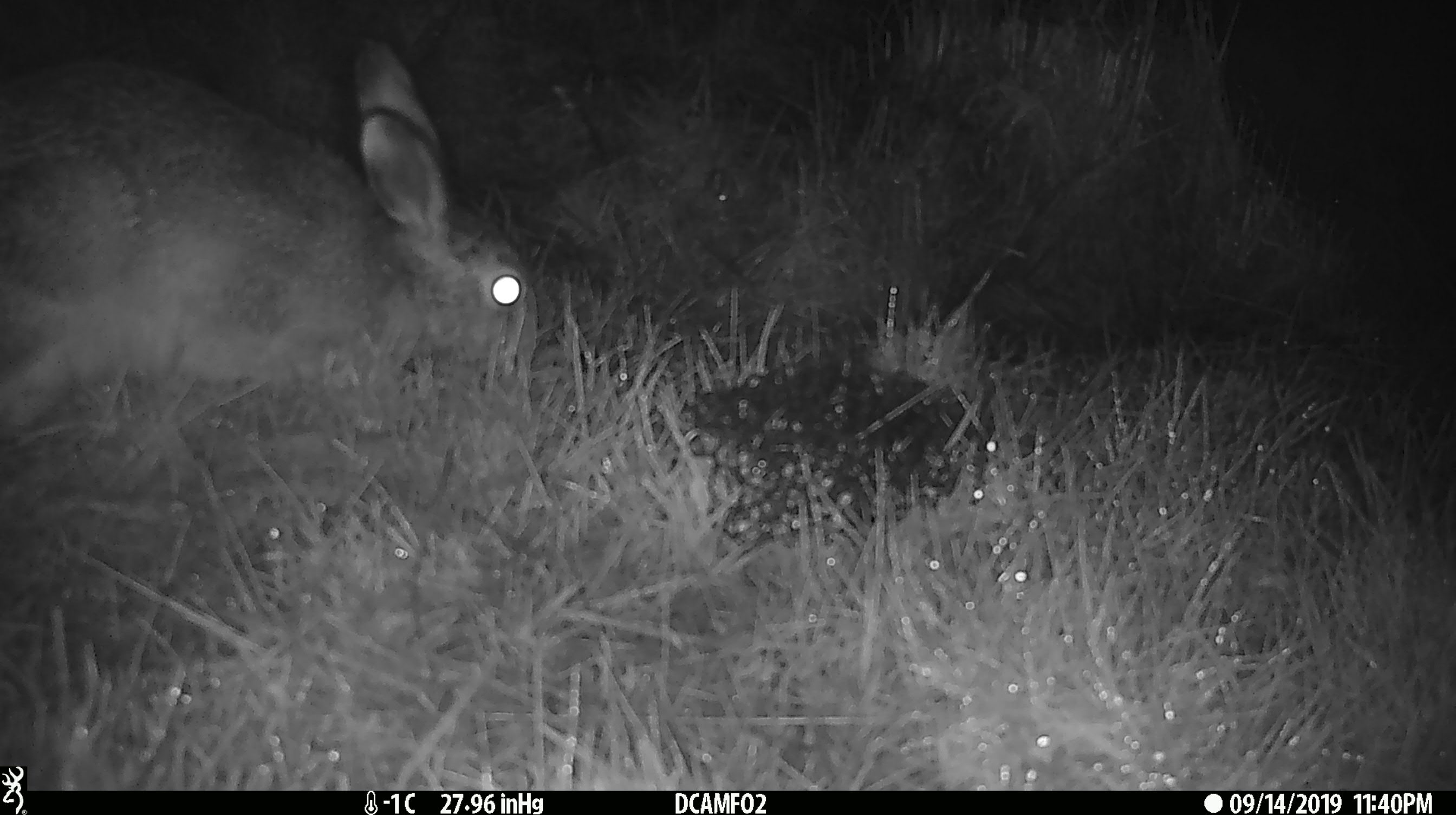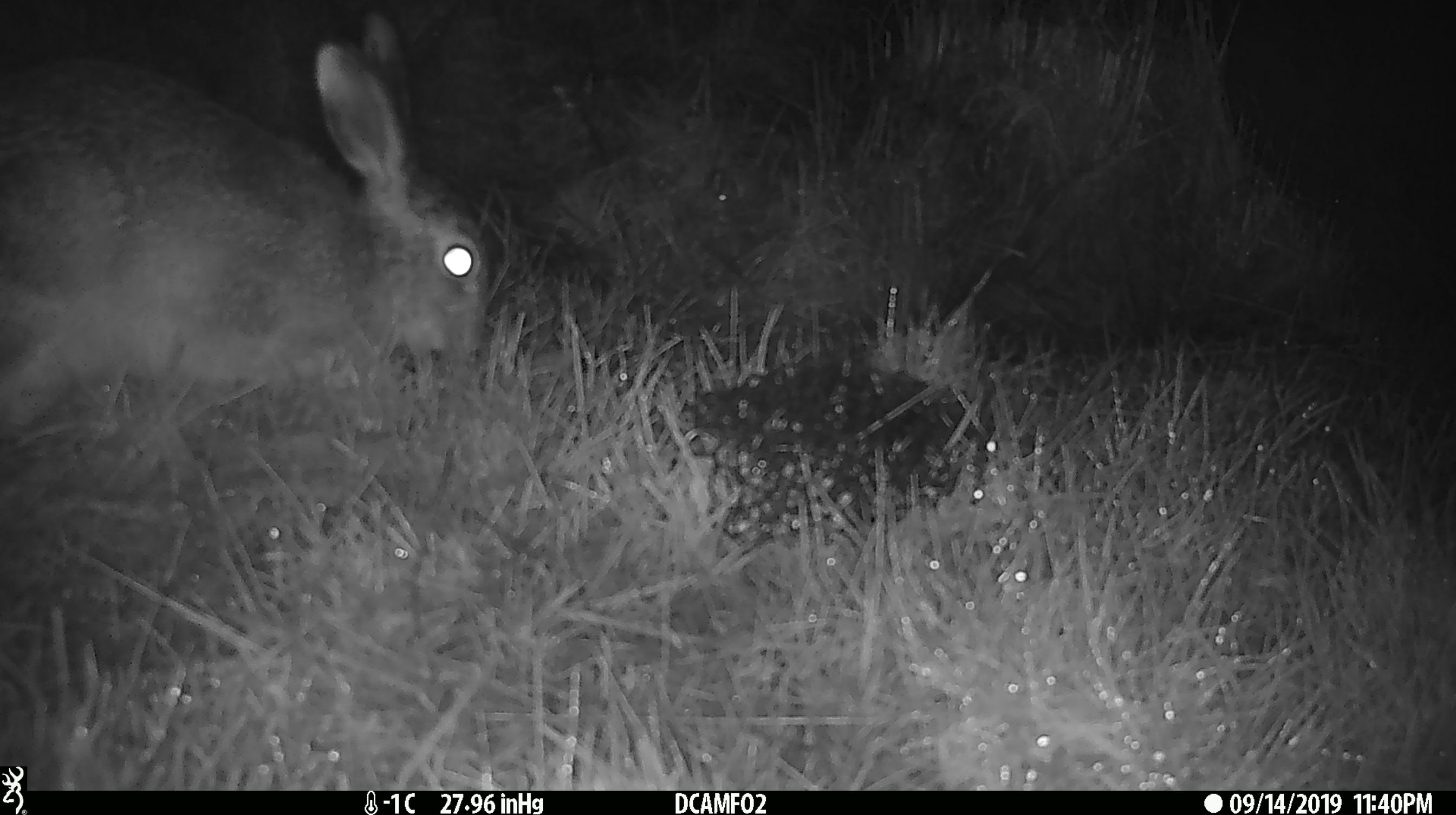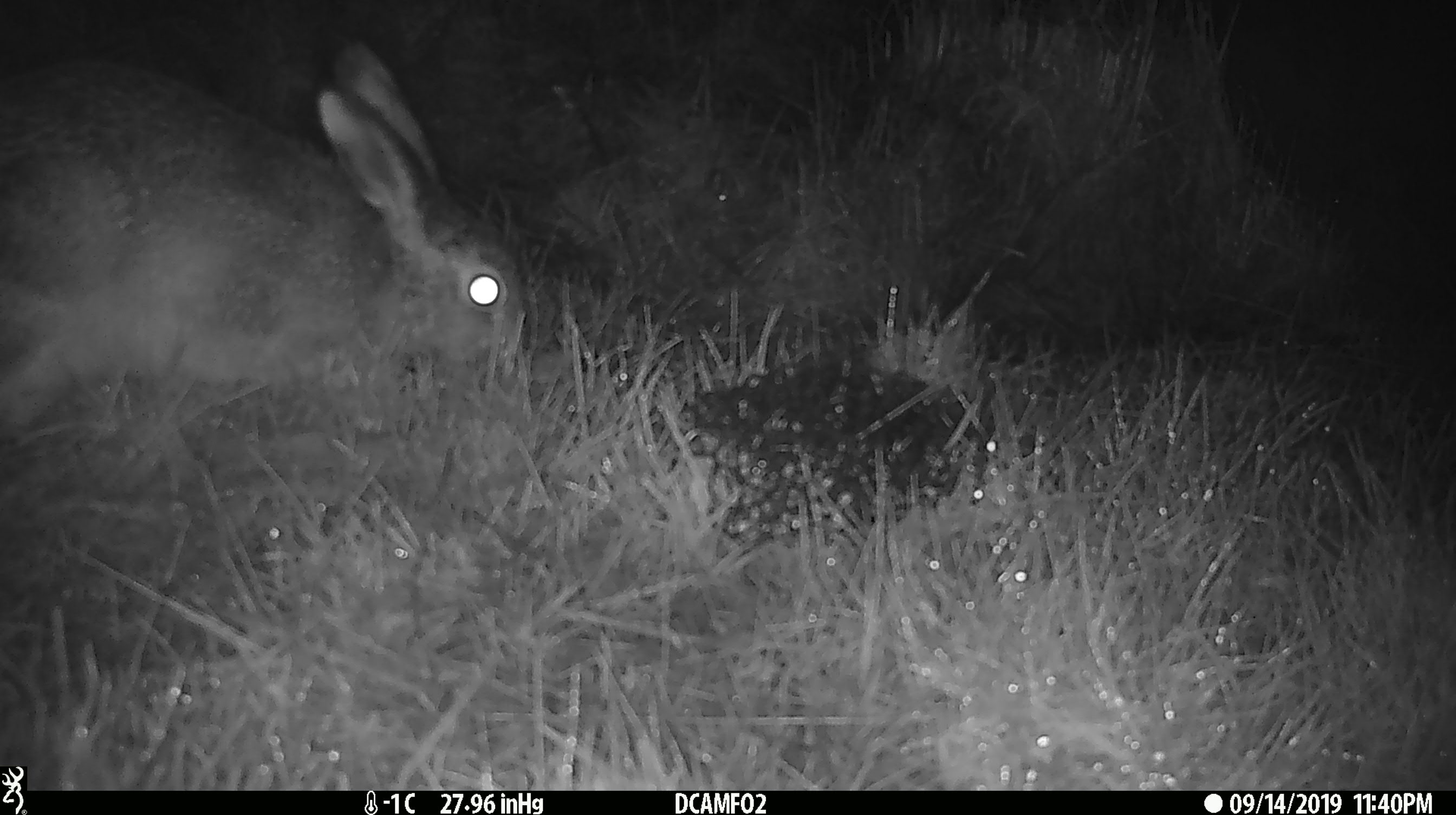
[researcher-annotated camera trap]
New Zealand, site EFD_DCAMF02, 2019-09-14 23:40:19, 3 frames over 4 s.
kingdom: Animalia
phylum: Chordata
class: Mammalia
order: Lagomorpha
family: Leporidae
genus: Lepus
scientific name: Lepus europaeus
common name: brown hare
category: hare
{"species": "hare (brown hare) (Lepus europaeus)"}